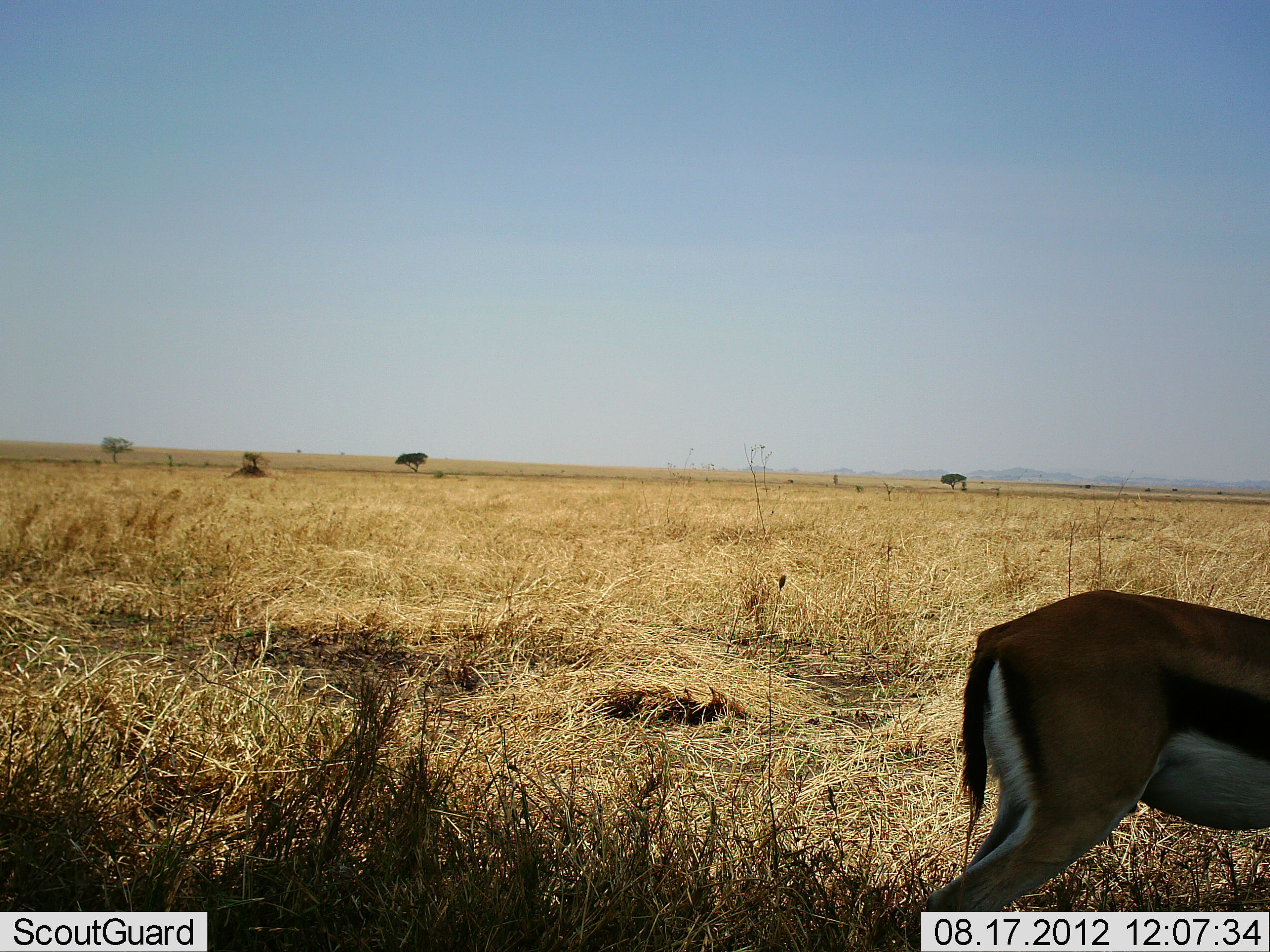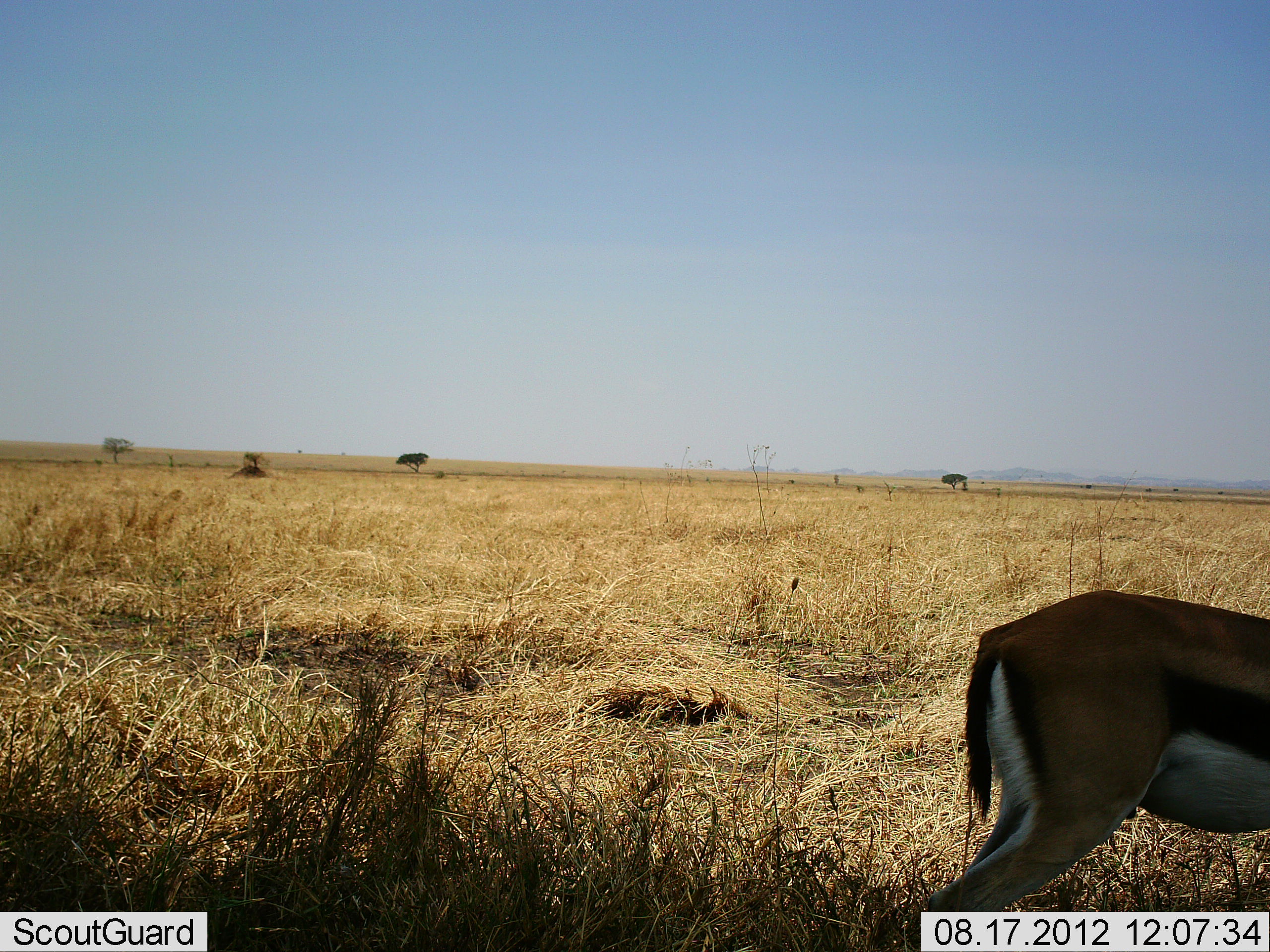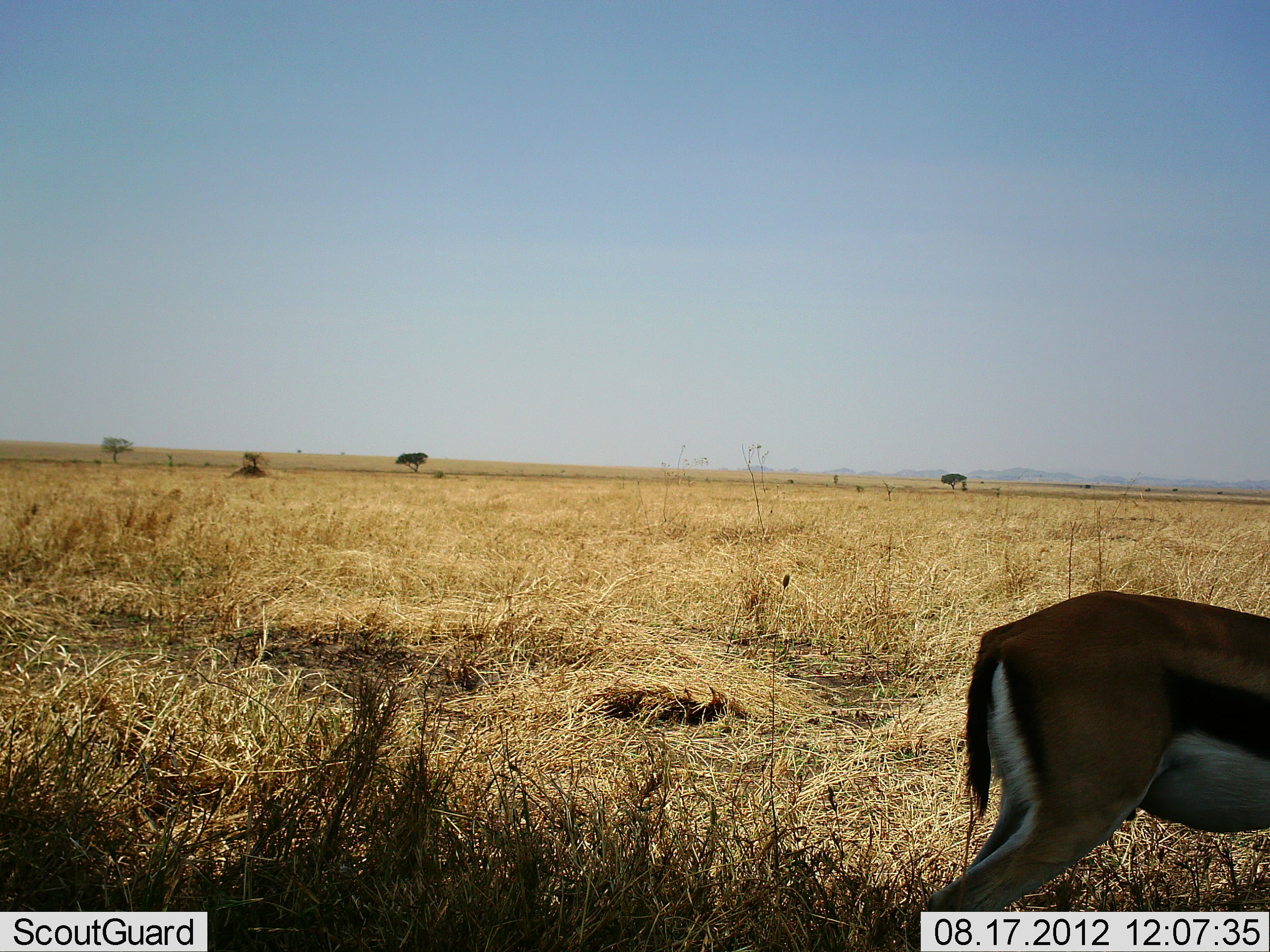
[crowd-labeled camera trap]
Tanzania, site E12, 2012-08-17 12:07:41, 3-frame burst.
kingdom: Animalia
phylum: Chordata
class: Mammalia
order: Artiodactyla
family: Bovidae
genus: Eudorcas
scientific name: Eudorcas thomsonii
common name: thomson's gazelle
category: gazellethomsons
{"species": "gazellethomsons (thomson's gazelle) (Eudorcas thomsonii)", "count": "1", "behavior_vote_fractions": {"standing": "90%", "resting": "0%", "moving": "0%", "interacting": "0%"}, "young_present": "0%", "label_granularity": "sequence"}